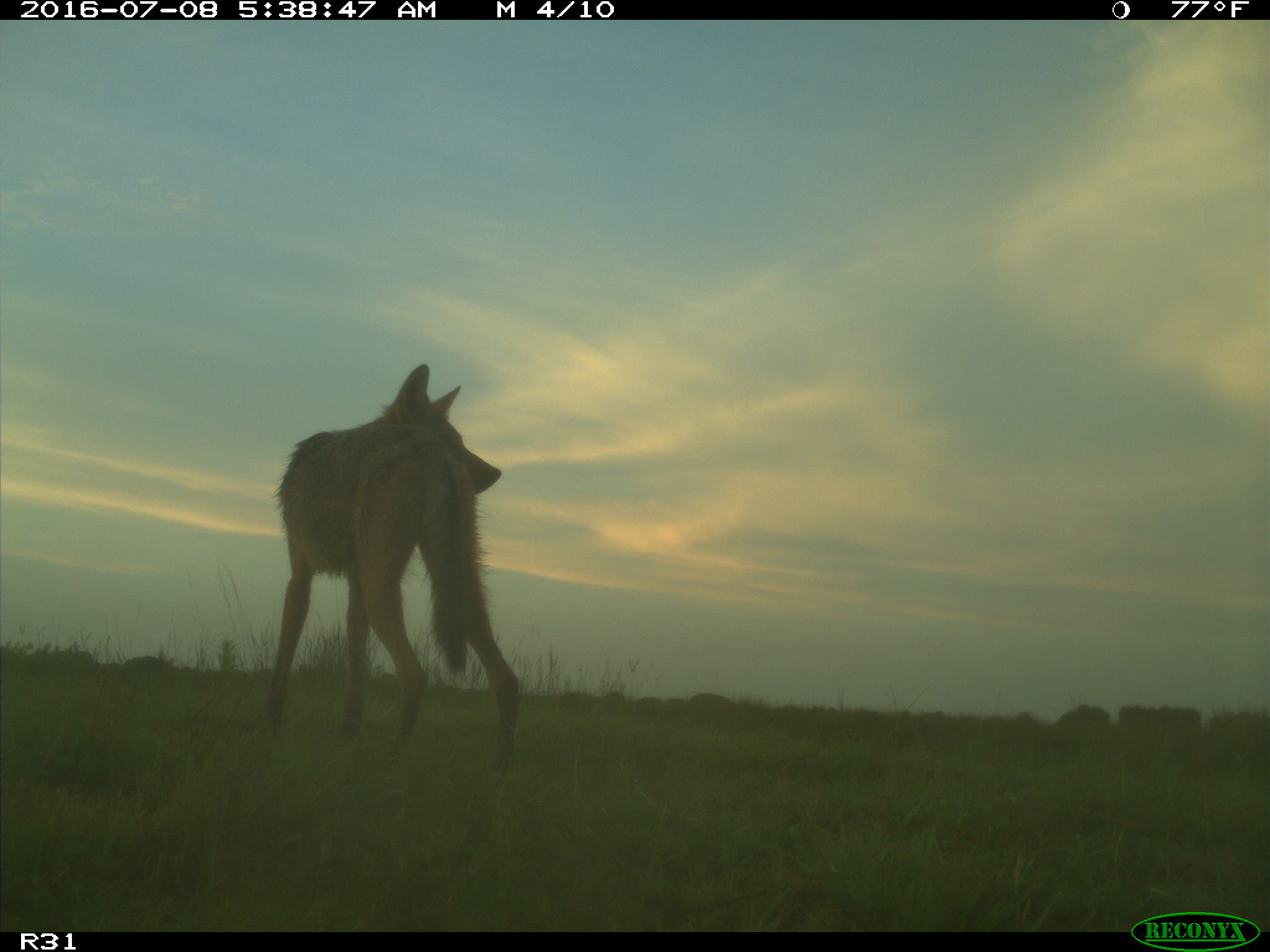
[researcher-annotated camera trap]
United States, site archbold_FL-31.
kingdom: Animalia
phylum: Chordata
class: Mammalia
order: Carnivora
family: Canidae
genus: Canis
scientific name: Canis latrans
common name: coyote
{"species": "Canis latrans (coyote)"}